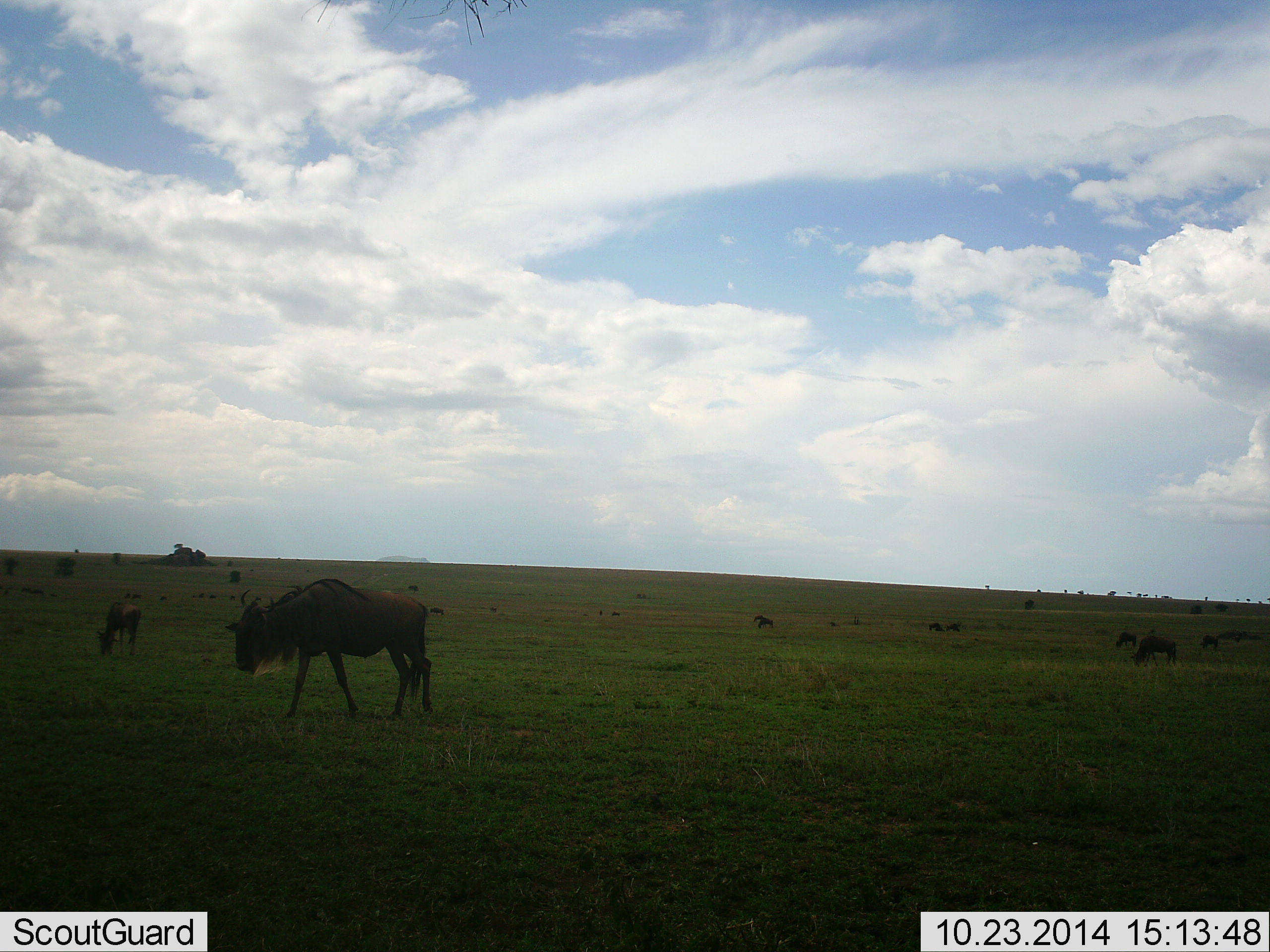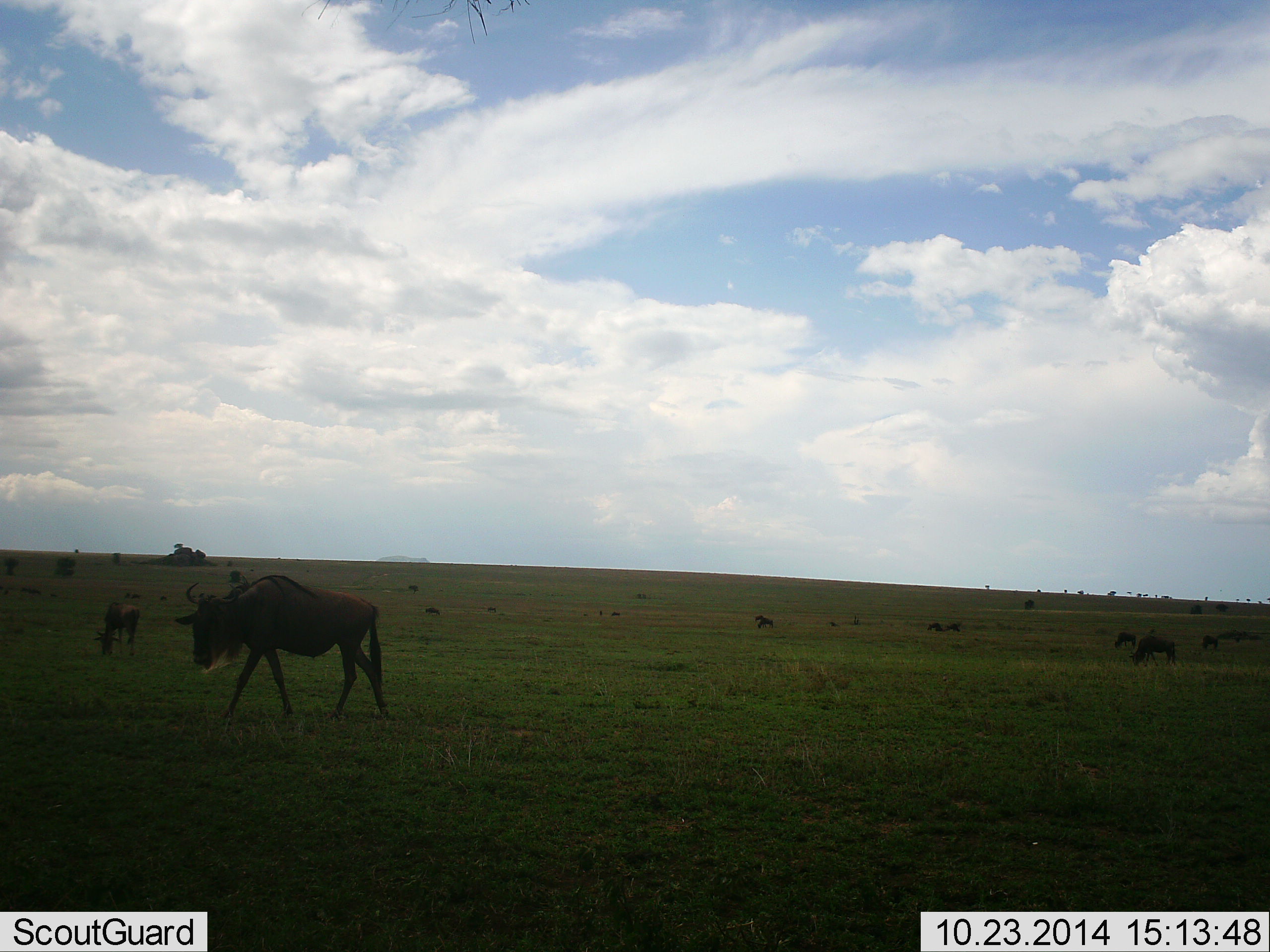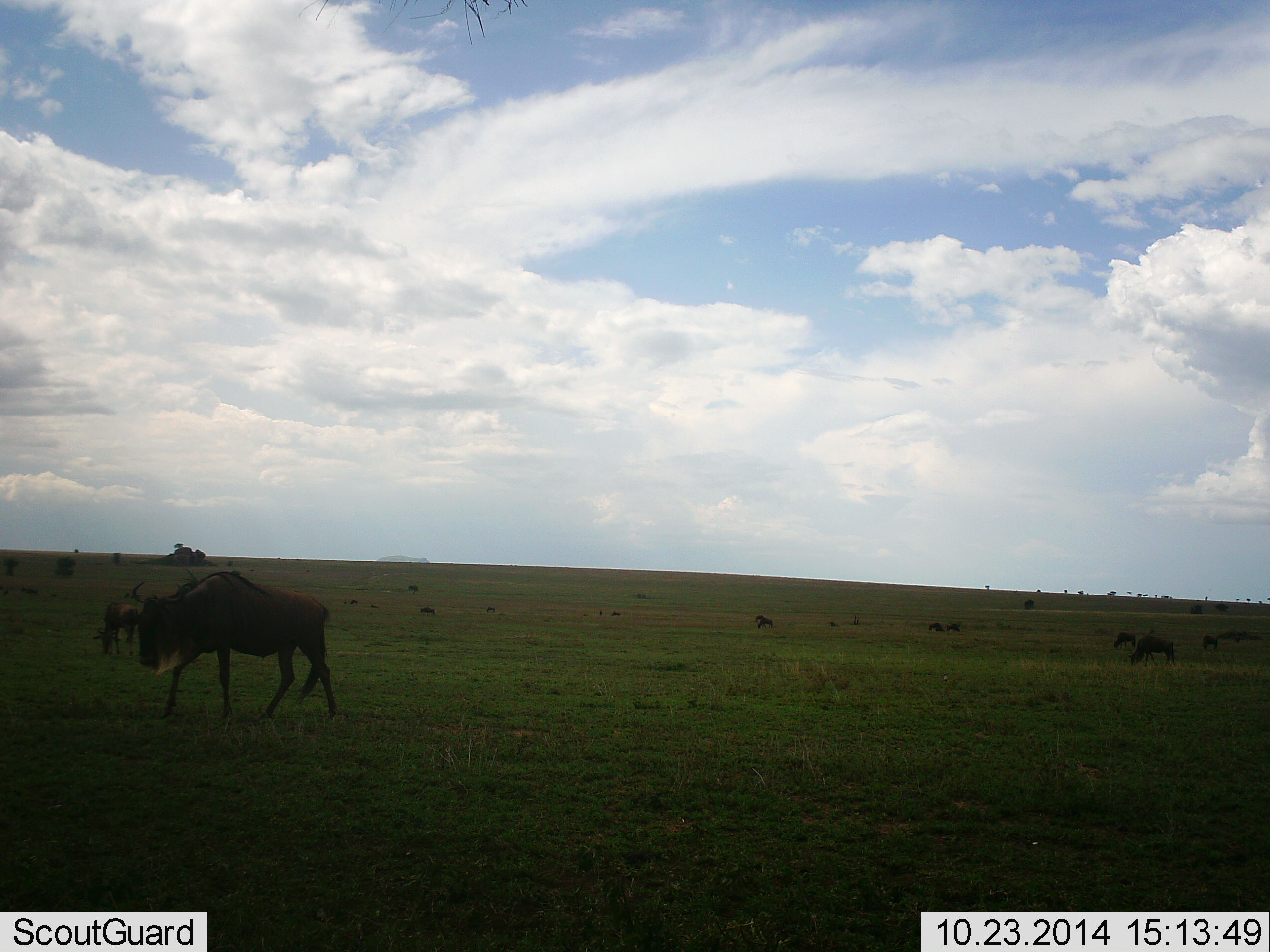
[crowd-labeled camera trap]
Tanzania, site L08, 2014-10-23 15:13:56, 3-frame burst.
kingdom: Animalia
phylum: Chordata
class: Mammalia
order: Artiodactyla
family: Bovidae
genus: Connochaetes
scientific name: Connochaetes taurinus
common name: blue wildebeest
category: wildebeest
Wildebeest (blue wildebeest) (Connochaetes taurinus), count 11-50. Behavior (volunteer vote fractions): standing 10%, resting 0%, moving 60%, interacting 0%. Young present (vote fraction): 0%. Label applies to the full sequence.